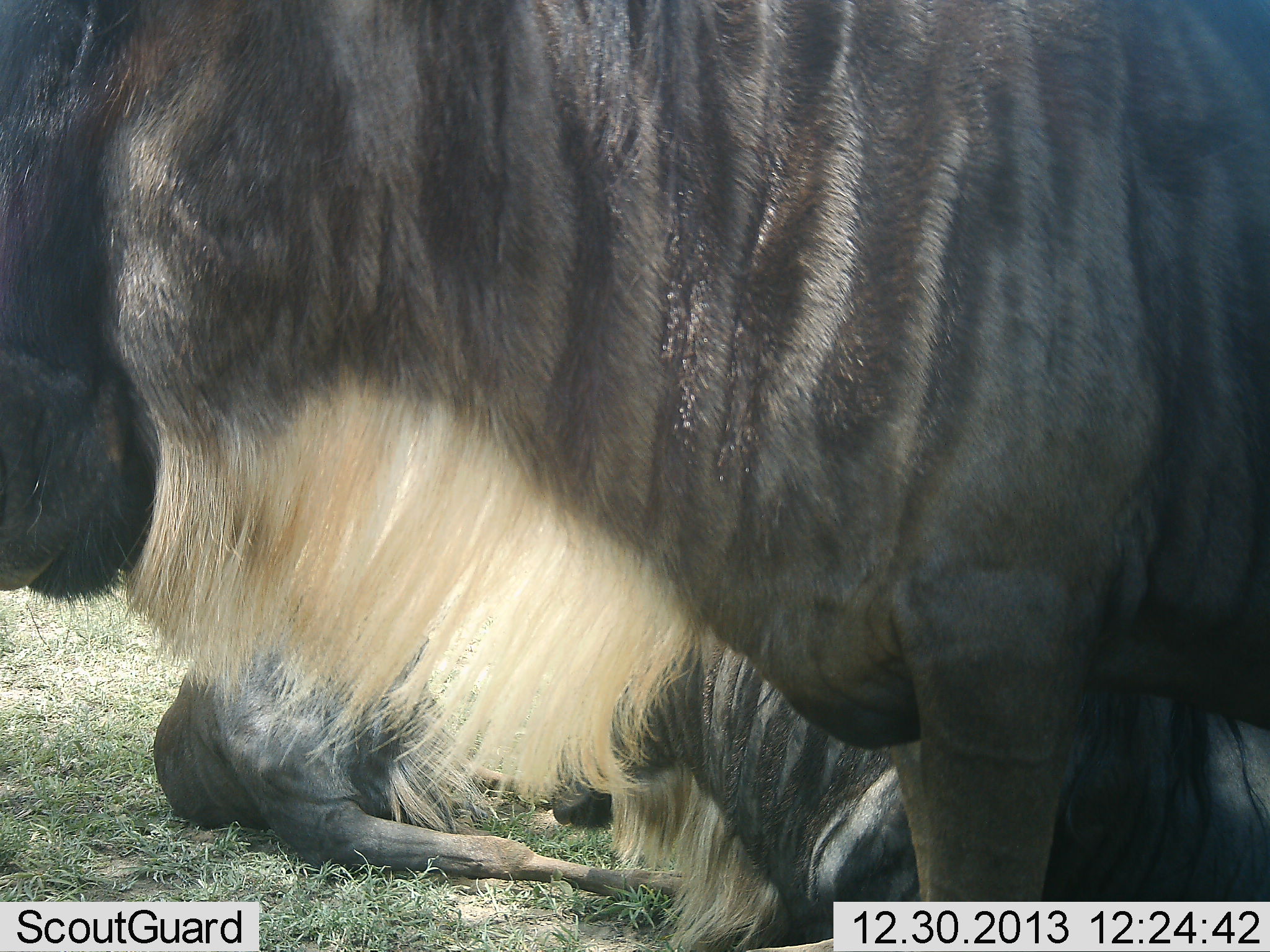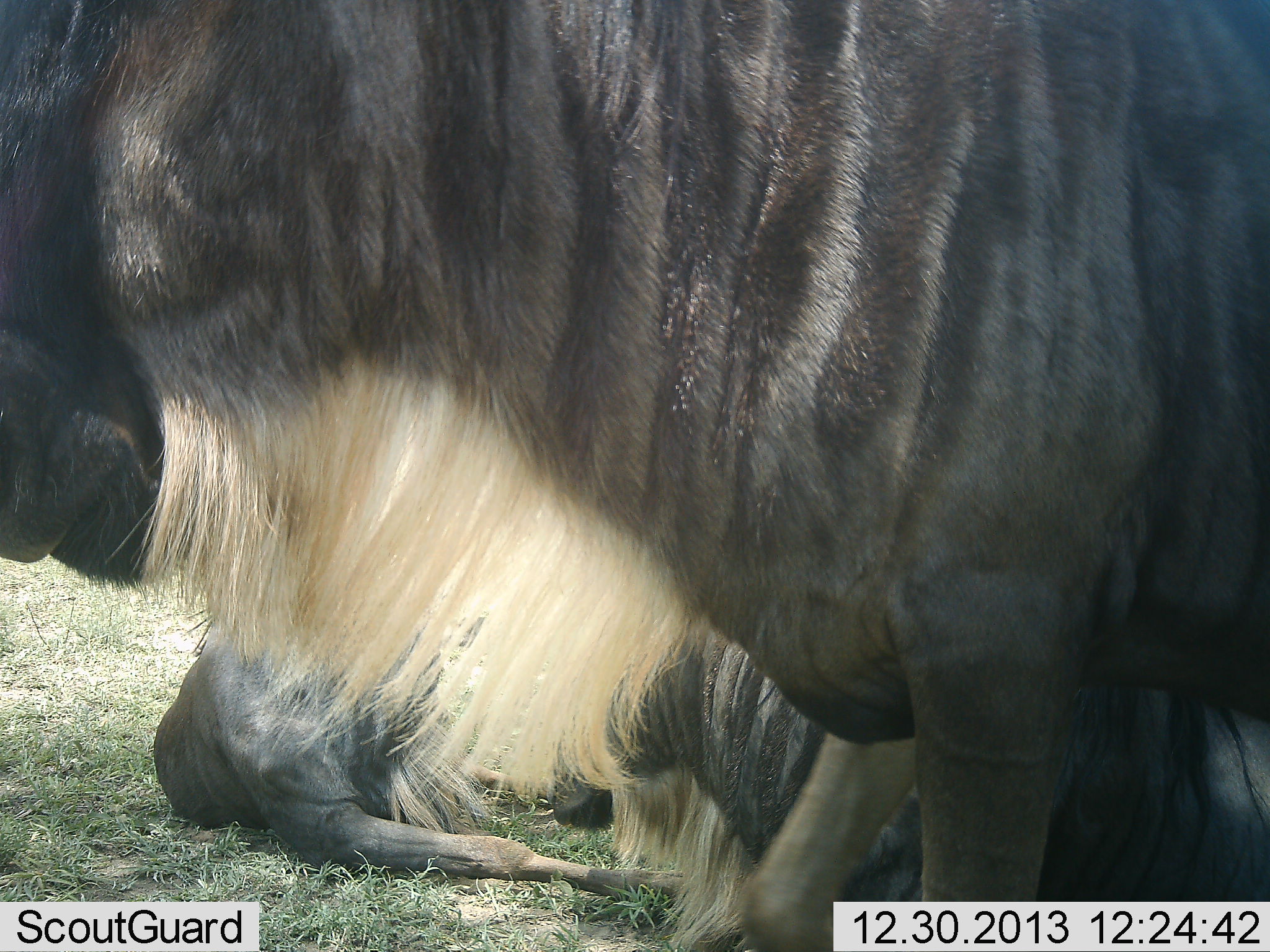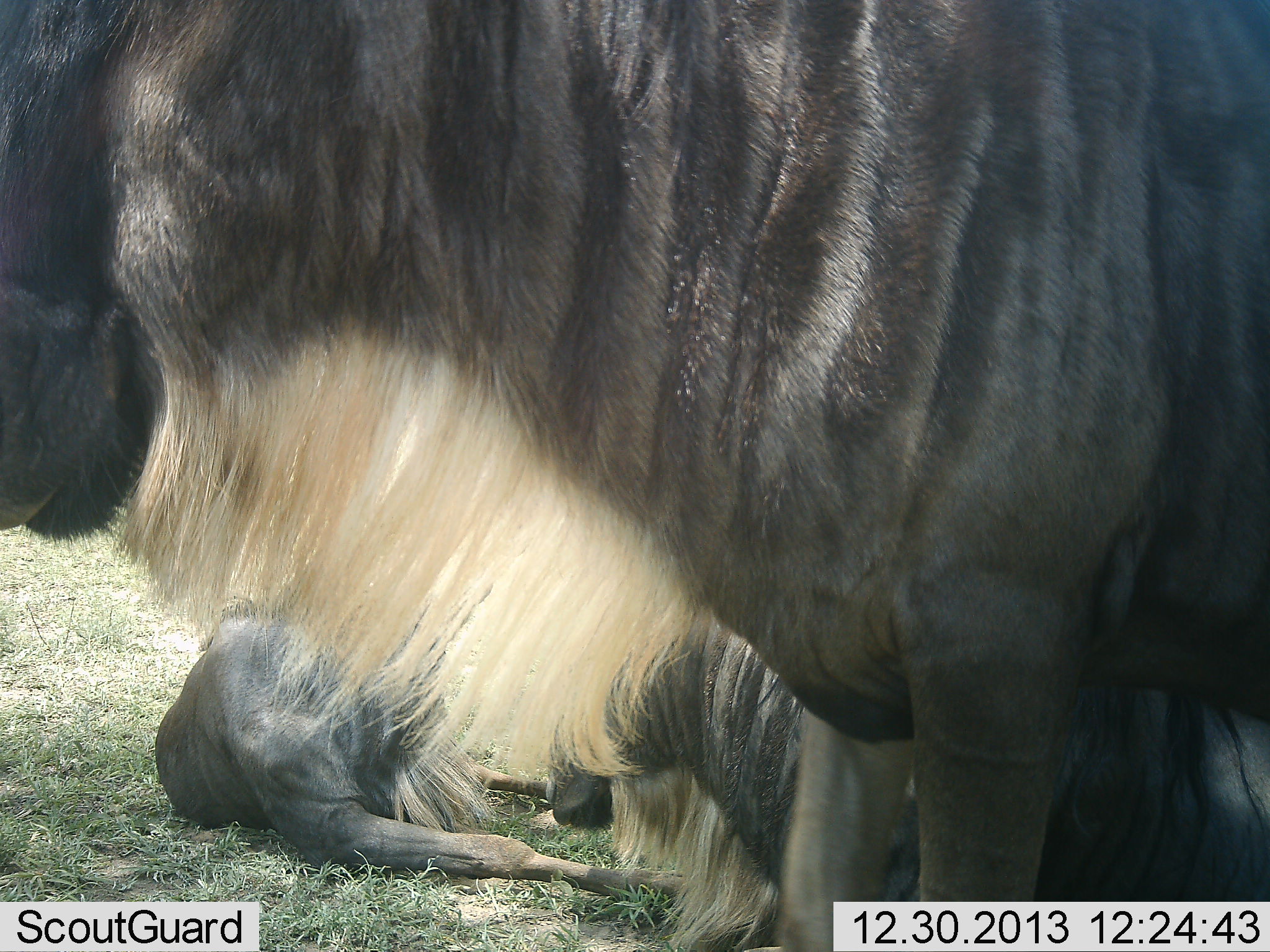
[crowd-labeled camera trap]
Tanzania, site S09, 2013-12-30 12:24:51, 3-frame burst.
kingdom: Animalia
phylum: Chordata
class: Mammalia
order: Artiodactyla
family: Bovidae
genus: Connochaetes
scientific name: Connochaetes taurinus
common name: blue wildebeest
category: wildebeest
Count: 3.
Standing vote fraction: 80%.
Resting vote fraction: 80%.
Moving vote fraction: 10%.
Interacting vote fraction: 10%.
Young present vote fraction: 10%.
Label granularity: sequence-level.